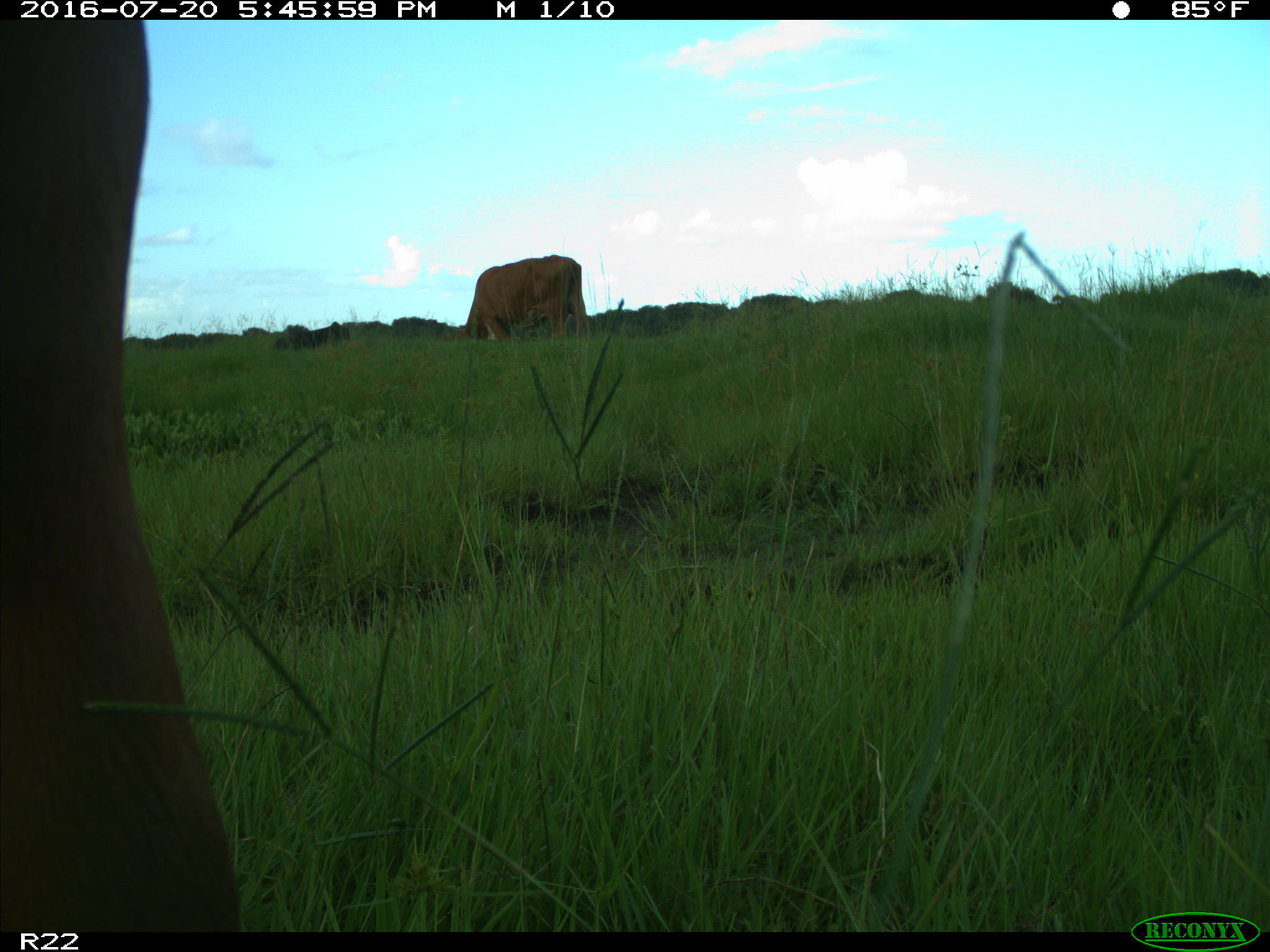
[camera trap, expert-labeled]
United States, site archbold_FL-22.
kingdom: Animalia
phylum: Chordata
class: Mammalia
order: Artiodactyla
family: Bovidae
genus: Bos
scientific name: Bos taurus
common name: domestic cow